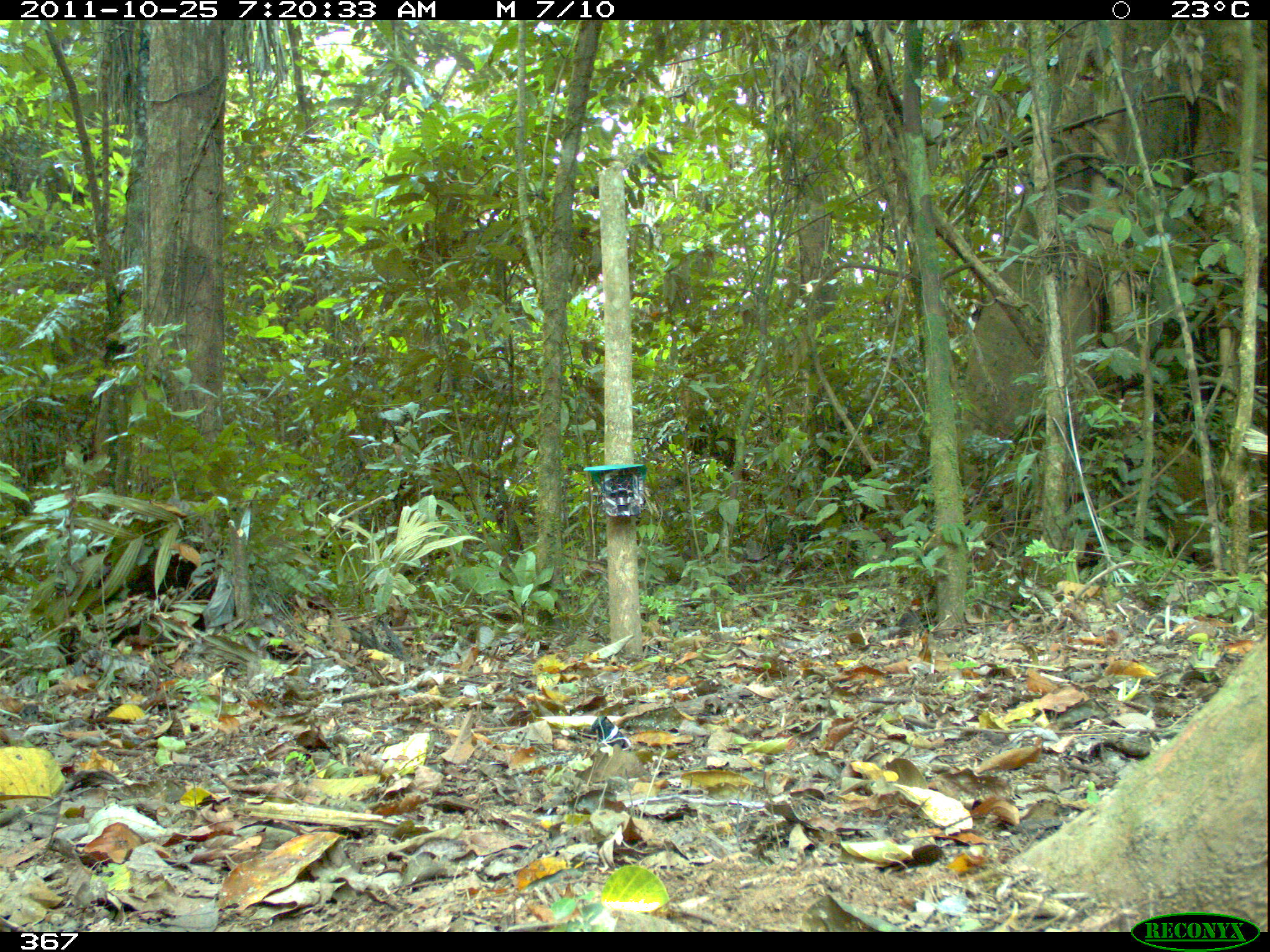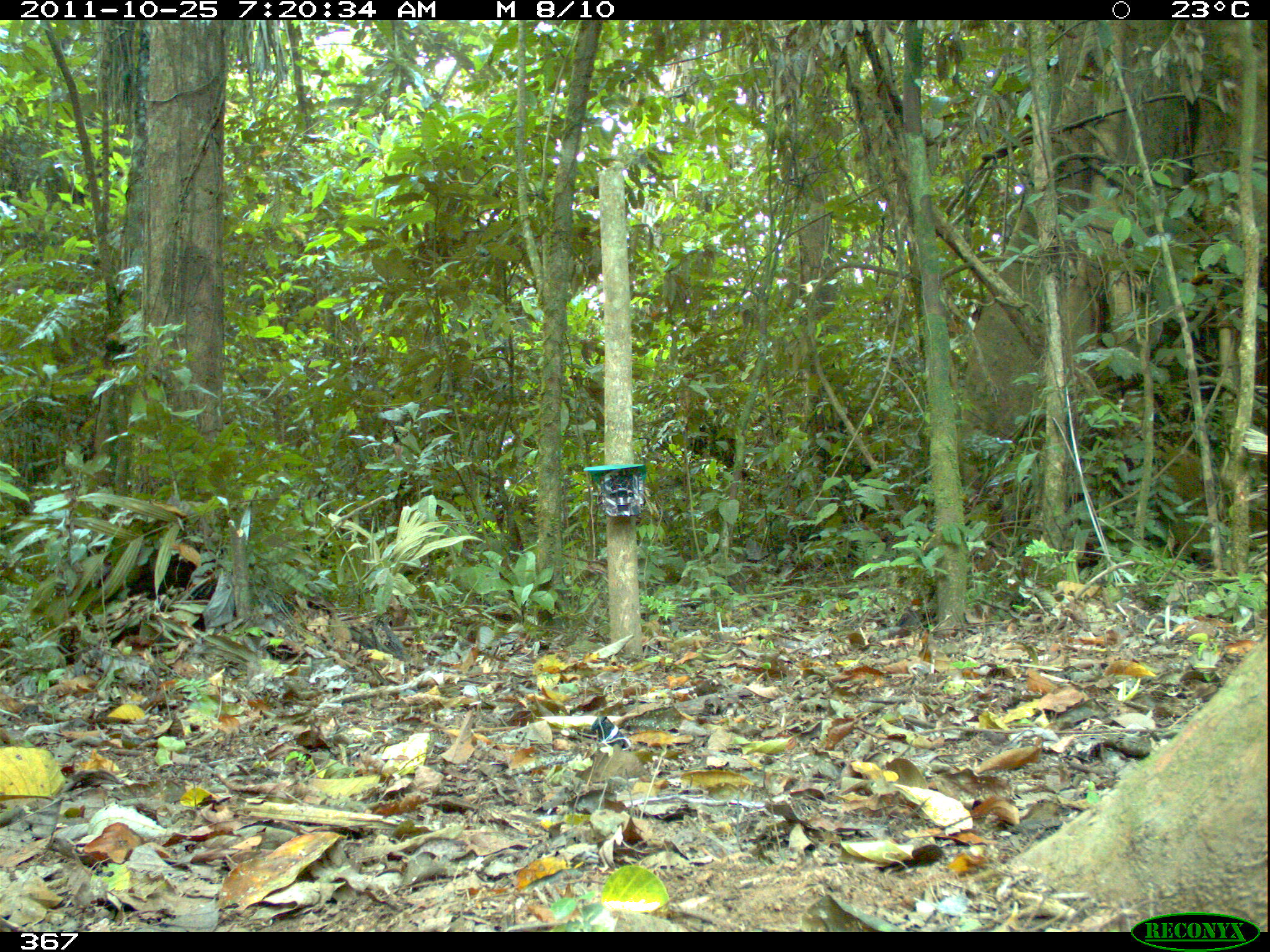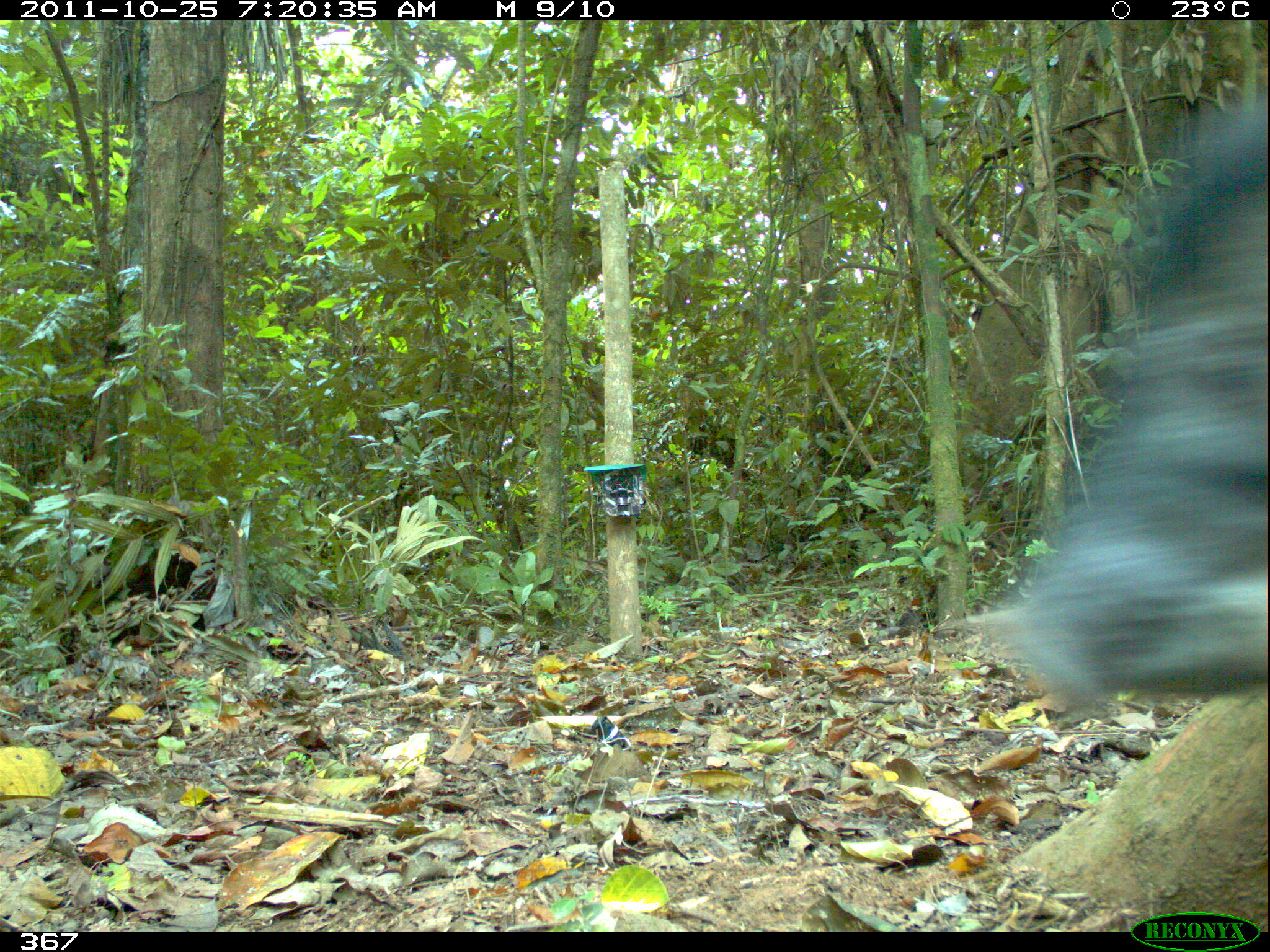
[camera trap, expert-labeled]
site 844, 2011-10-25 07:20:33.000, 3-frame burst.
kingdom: Animalia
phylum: Chordata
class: Mammalia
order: Artiodactyla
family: Tayassuidae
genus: Tayassu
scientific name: Tayassu pecari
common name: white-lipped peccary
Tayassu pecari (white-lipped peccary).